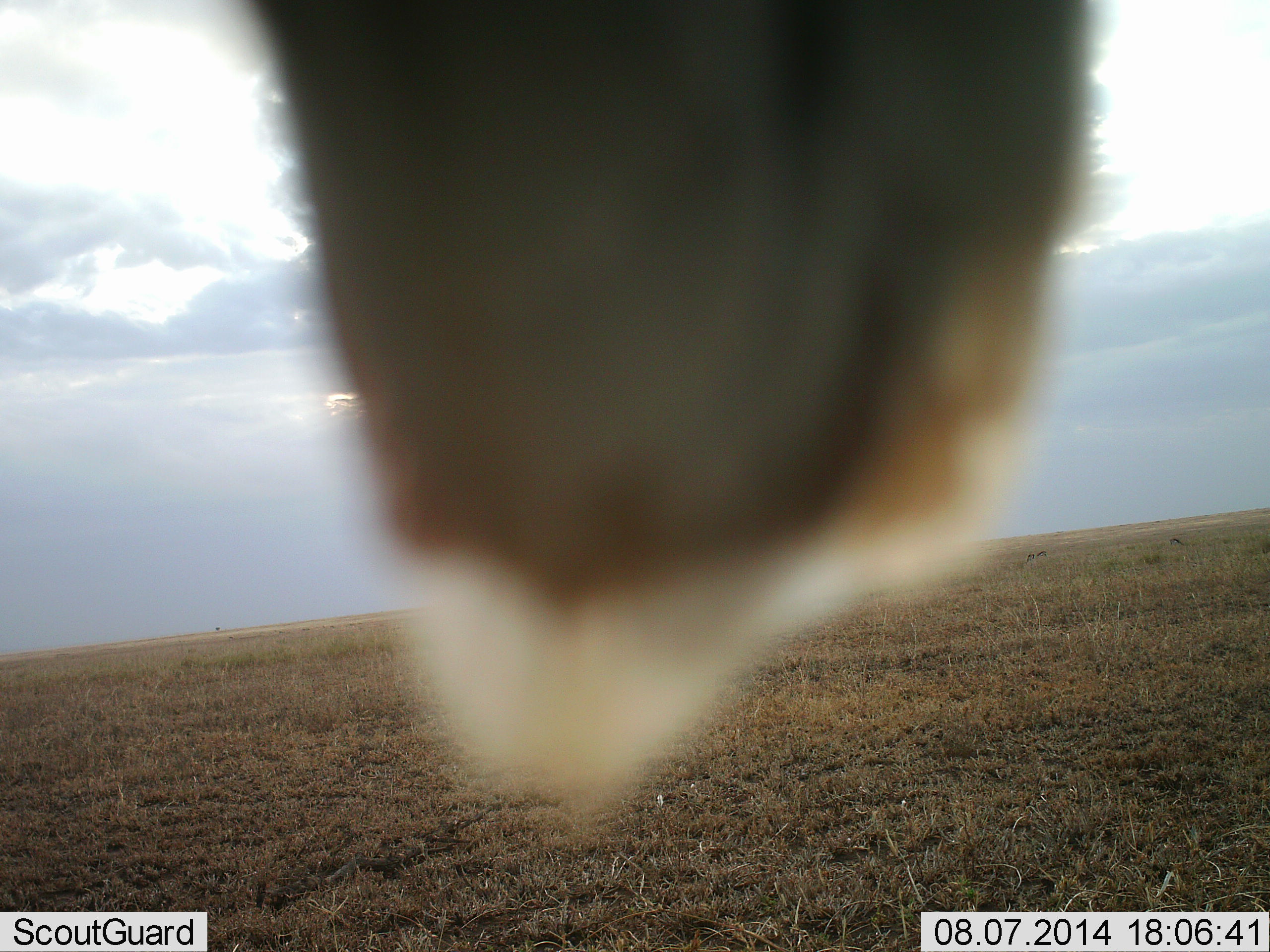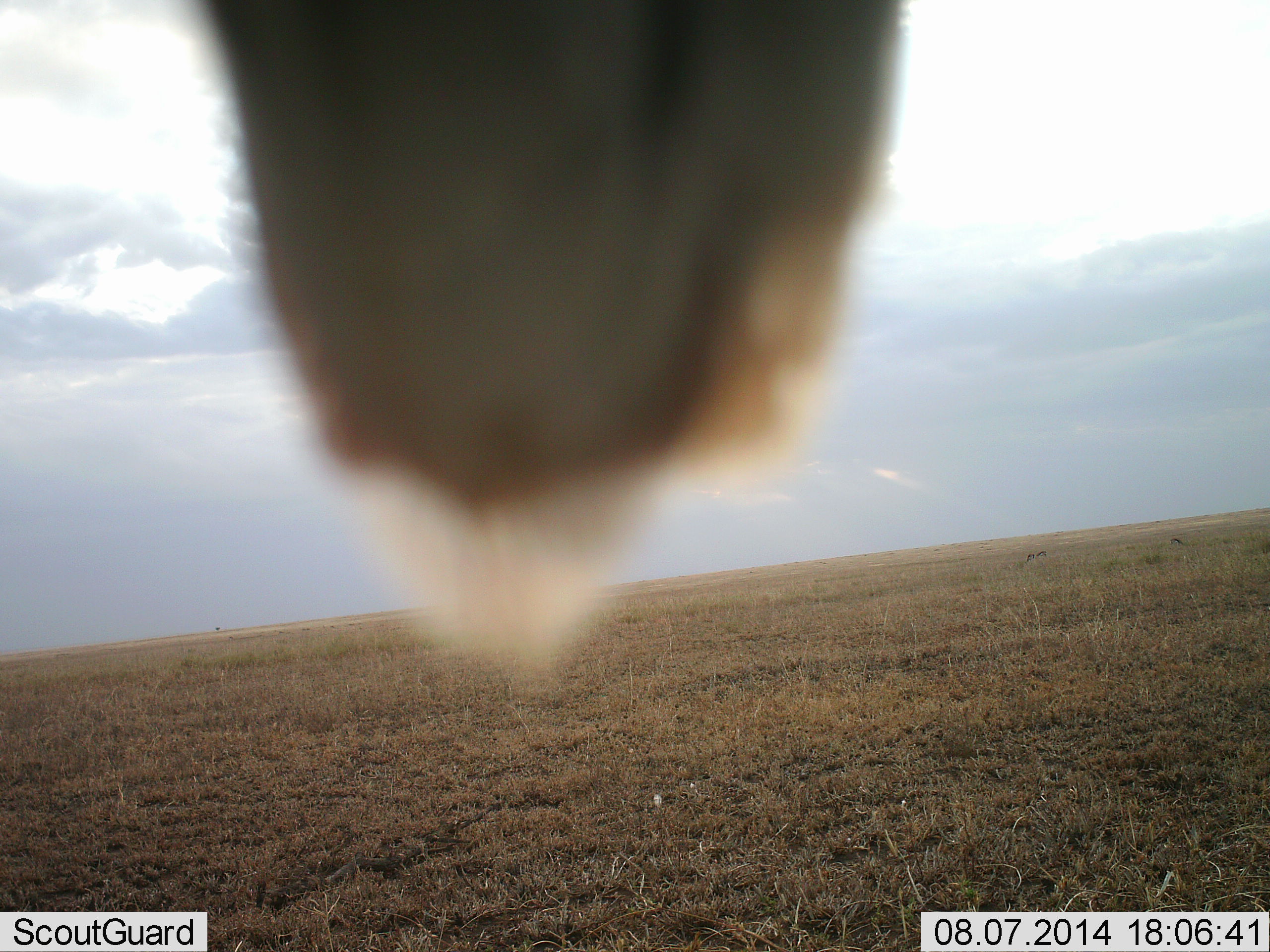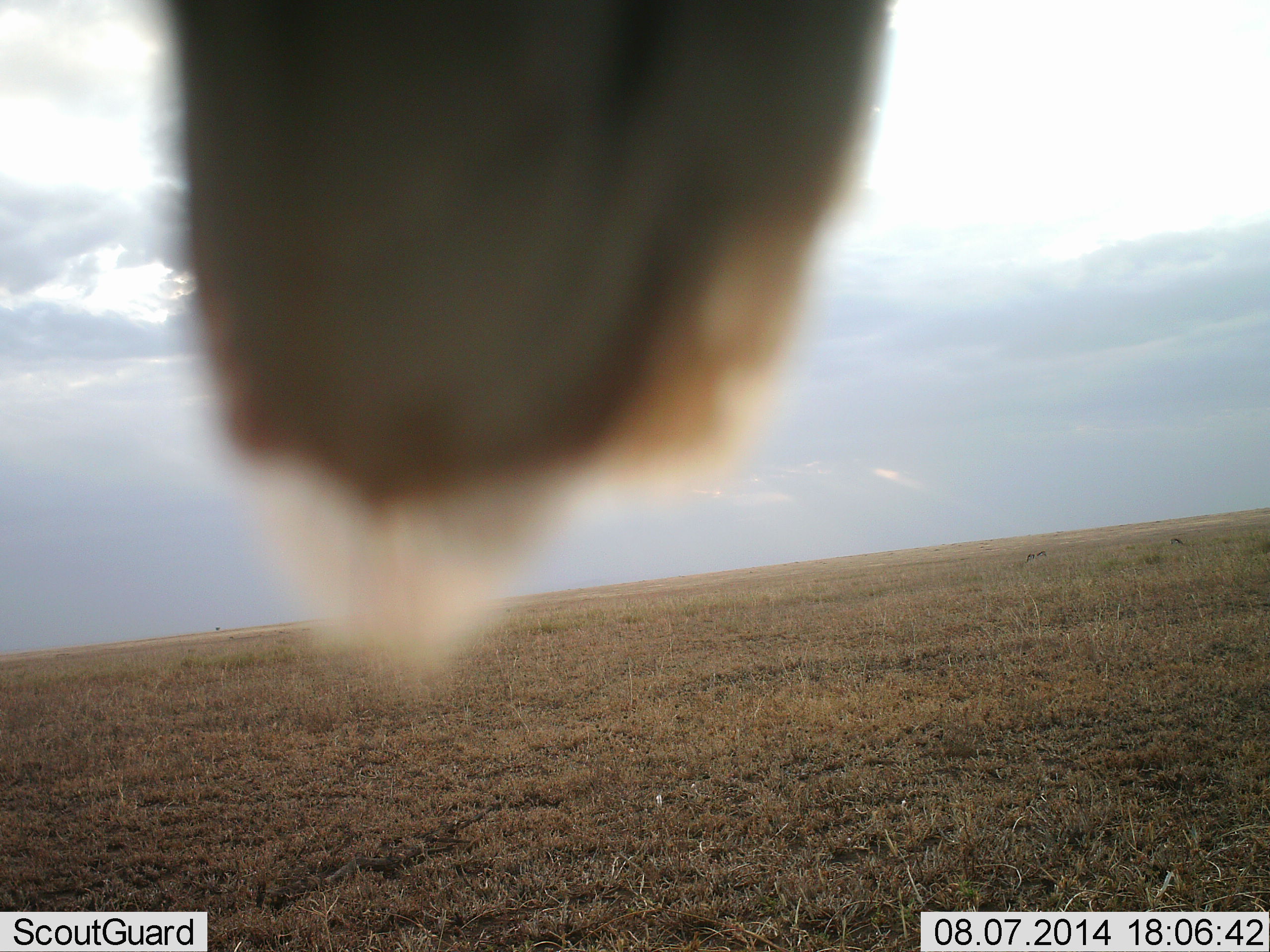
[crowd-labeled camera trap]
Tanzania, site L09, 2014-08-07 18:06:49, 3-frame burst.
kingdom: Animalia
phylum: Chordata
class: Mammalia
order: Artiodactyla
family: Giraffidae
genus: Giraffa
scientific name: Giraffa camelopardalis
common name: giraffe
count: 1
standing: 100%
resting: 0%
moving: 0%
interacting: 0%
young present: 0%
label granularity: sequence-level